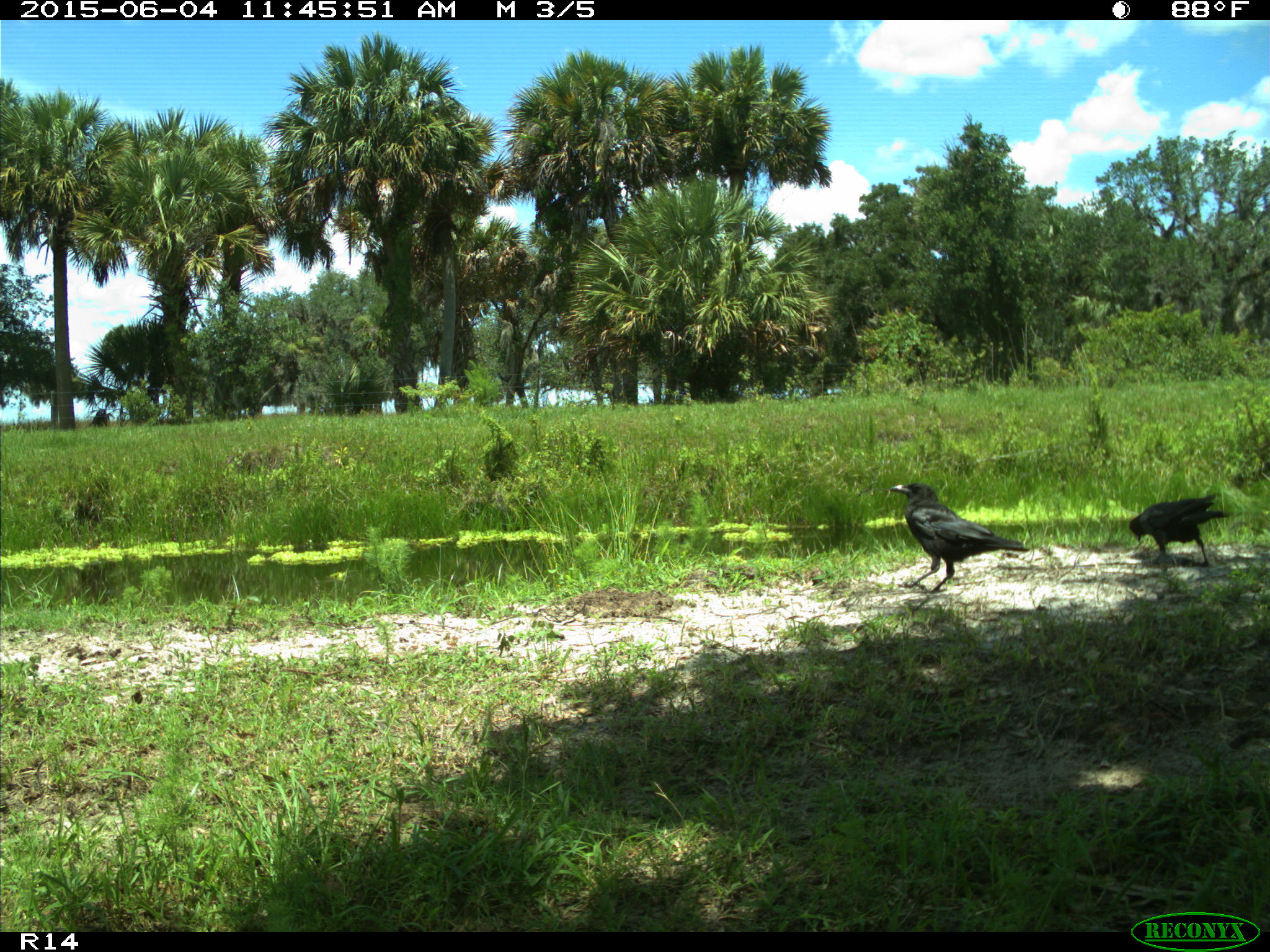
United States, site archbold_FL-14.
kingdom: Animalia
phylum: Chordata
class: Aves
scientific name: Aves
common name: birds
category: unidentified bird